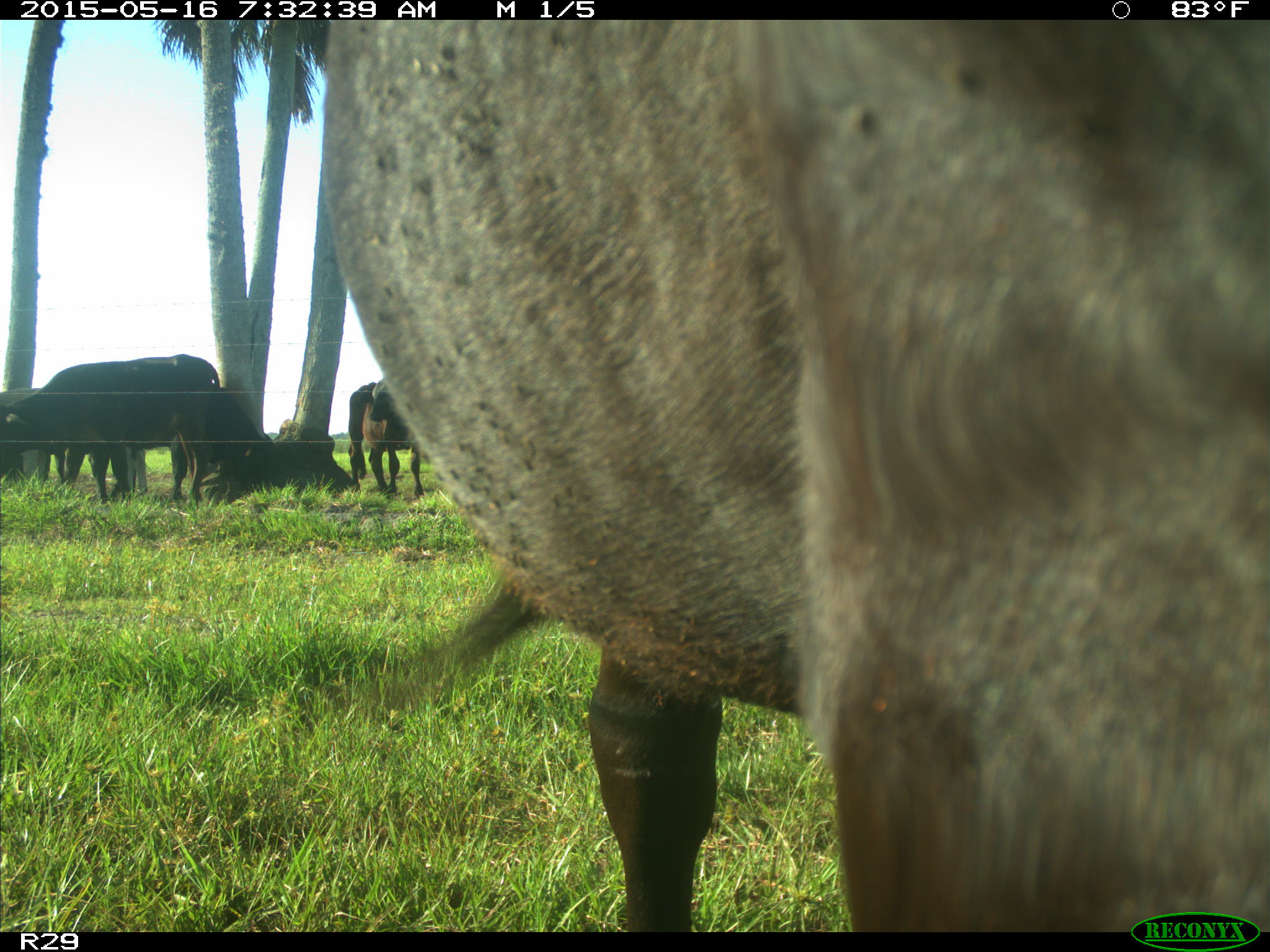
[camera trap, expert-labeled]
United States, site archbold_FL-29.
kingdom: Animalia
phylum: Chordata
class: Mammalia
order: Artiodactyla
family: Bovidae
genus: Bos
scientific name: Bos taurus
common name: domestic cow